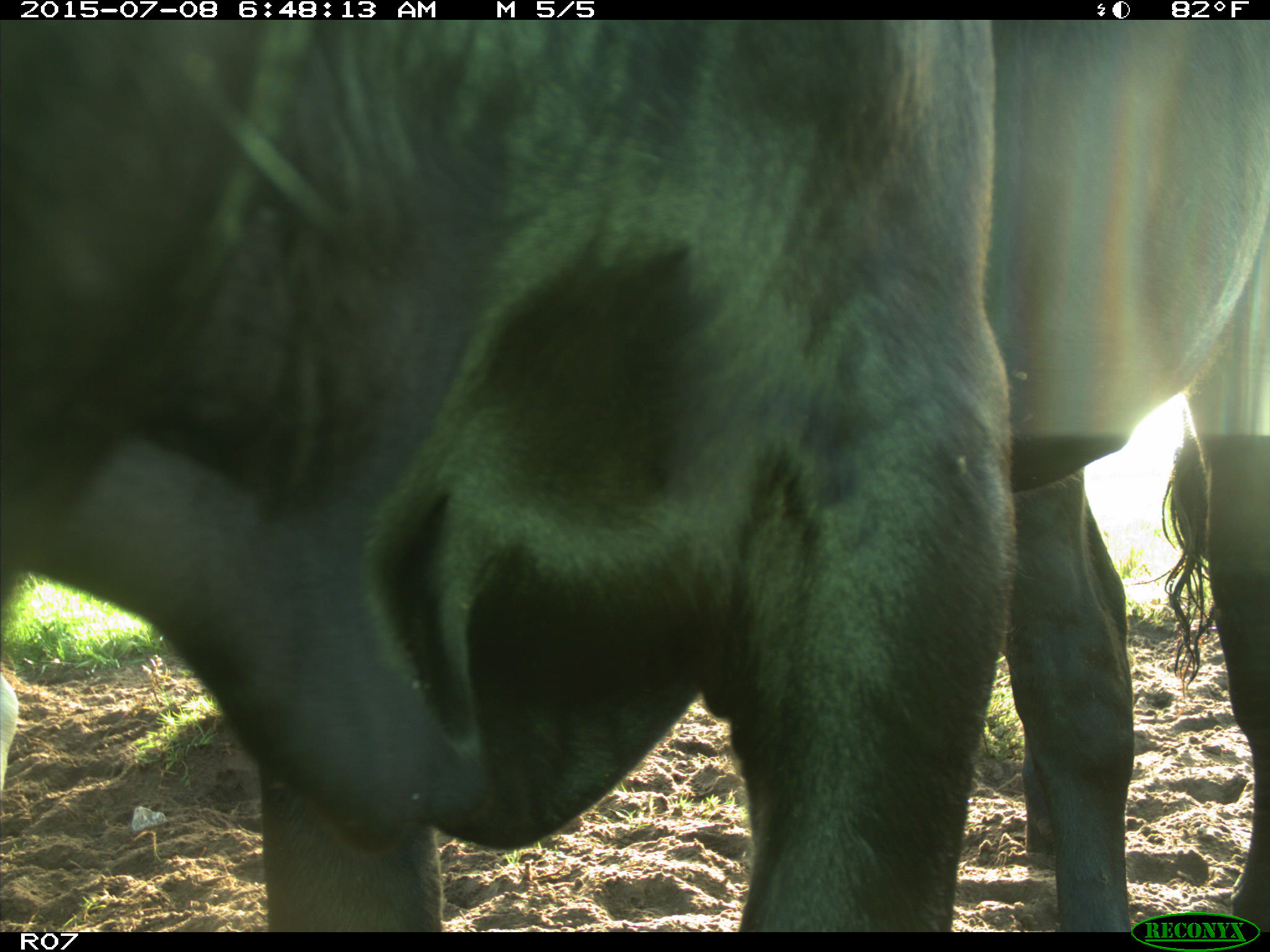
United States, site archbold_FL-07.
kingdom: Animalia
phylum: Chordata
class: Mammalia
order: Artiodactyla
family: Bovidae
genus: Bos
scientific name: Bos taurus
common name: domestic cow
Bos taurus (domestic cow).